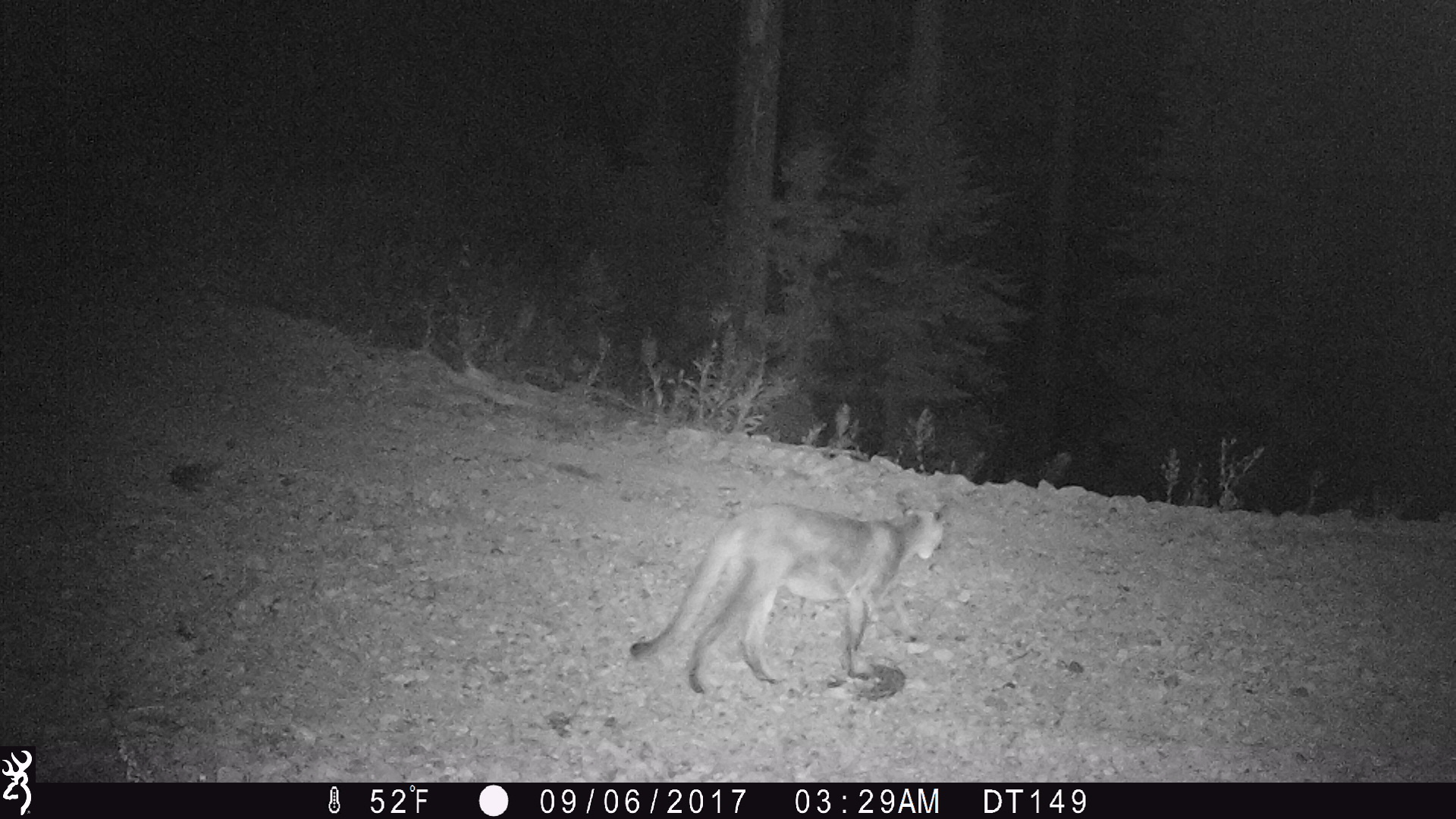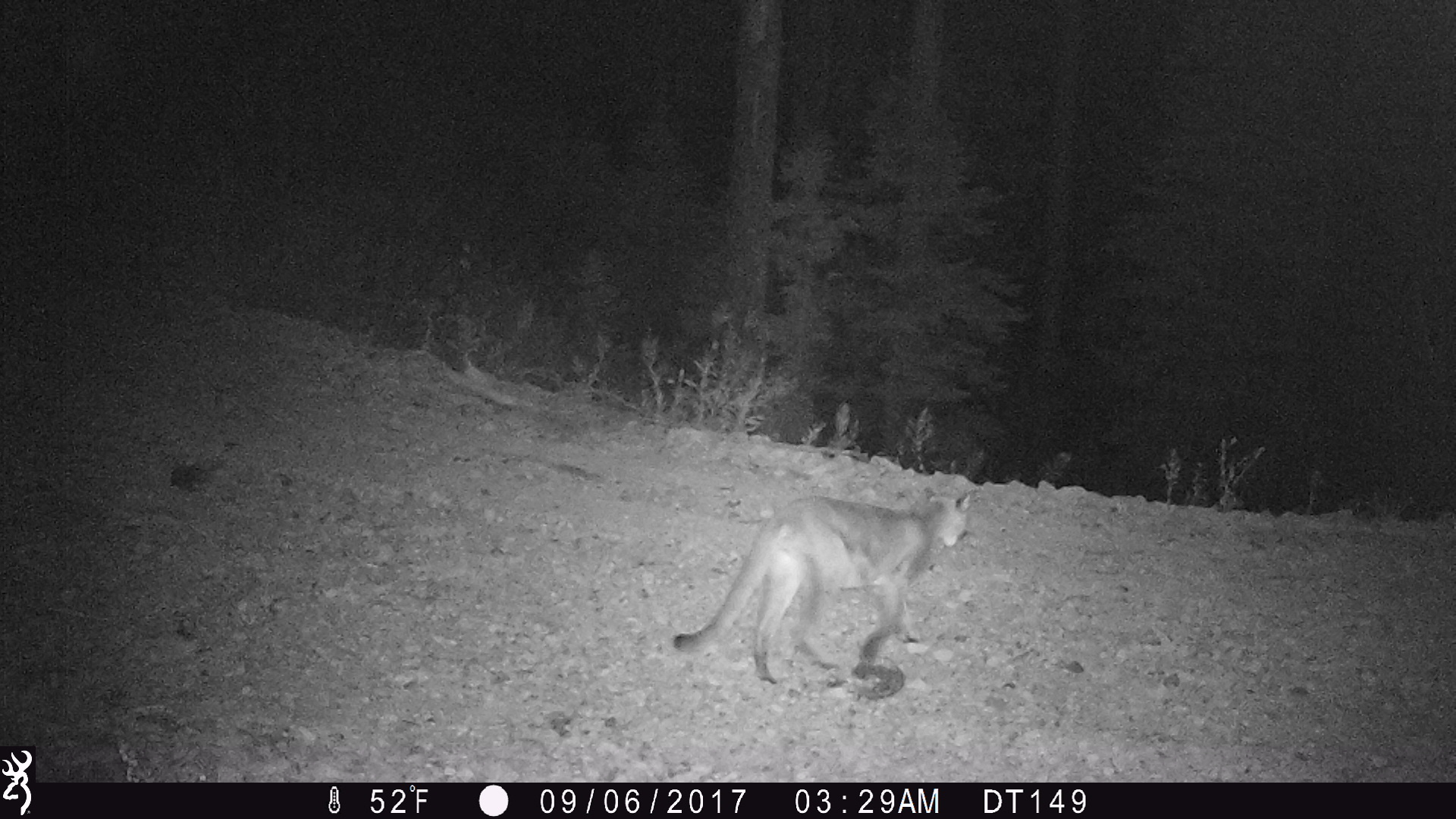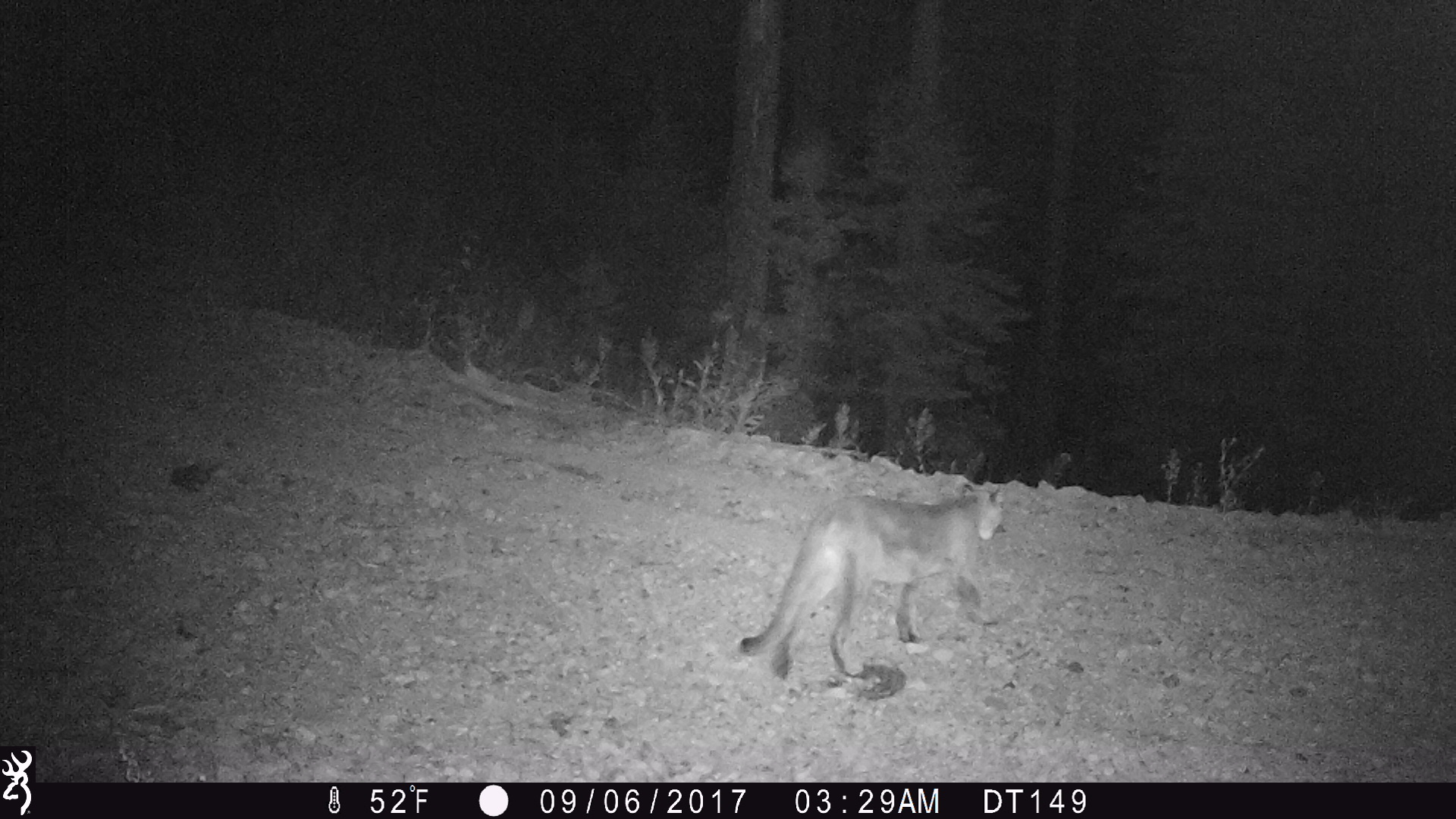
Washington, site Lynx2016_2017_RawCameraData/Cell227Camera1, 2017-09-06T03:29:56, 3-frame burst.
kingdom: Animalia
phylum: Chordata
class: Mammalia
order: Carnivora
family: Felidae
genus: Puma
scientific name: Puma concolor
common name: mountain lion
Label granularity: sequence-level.